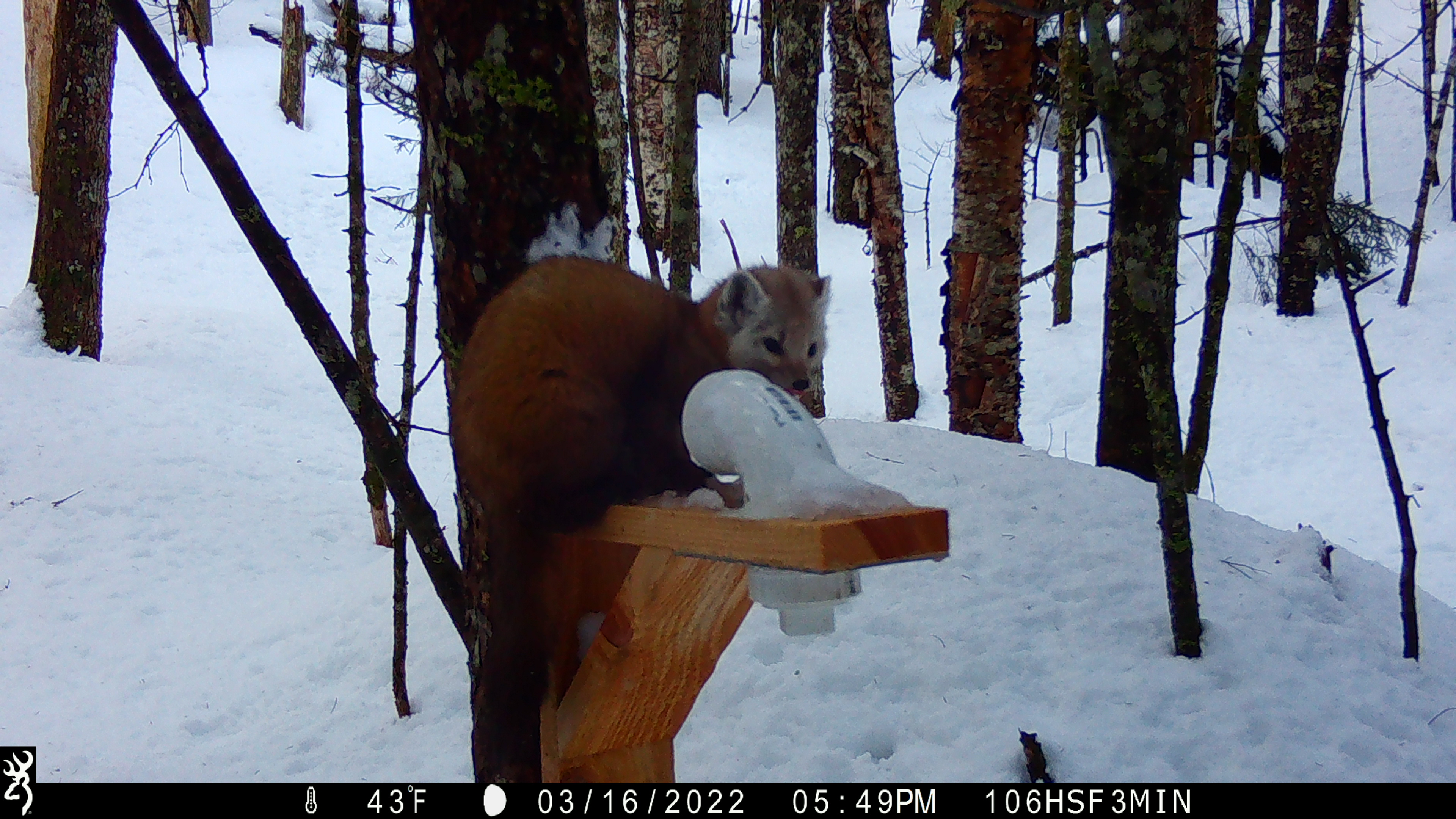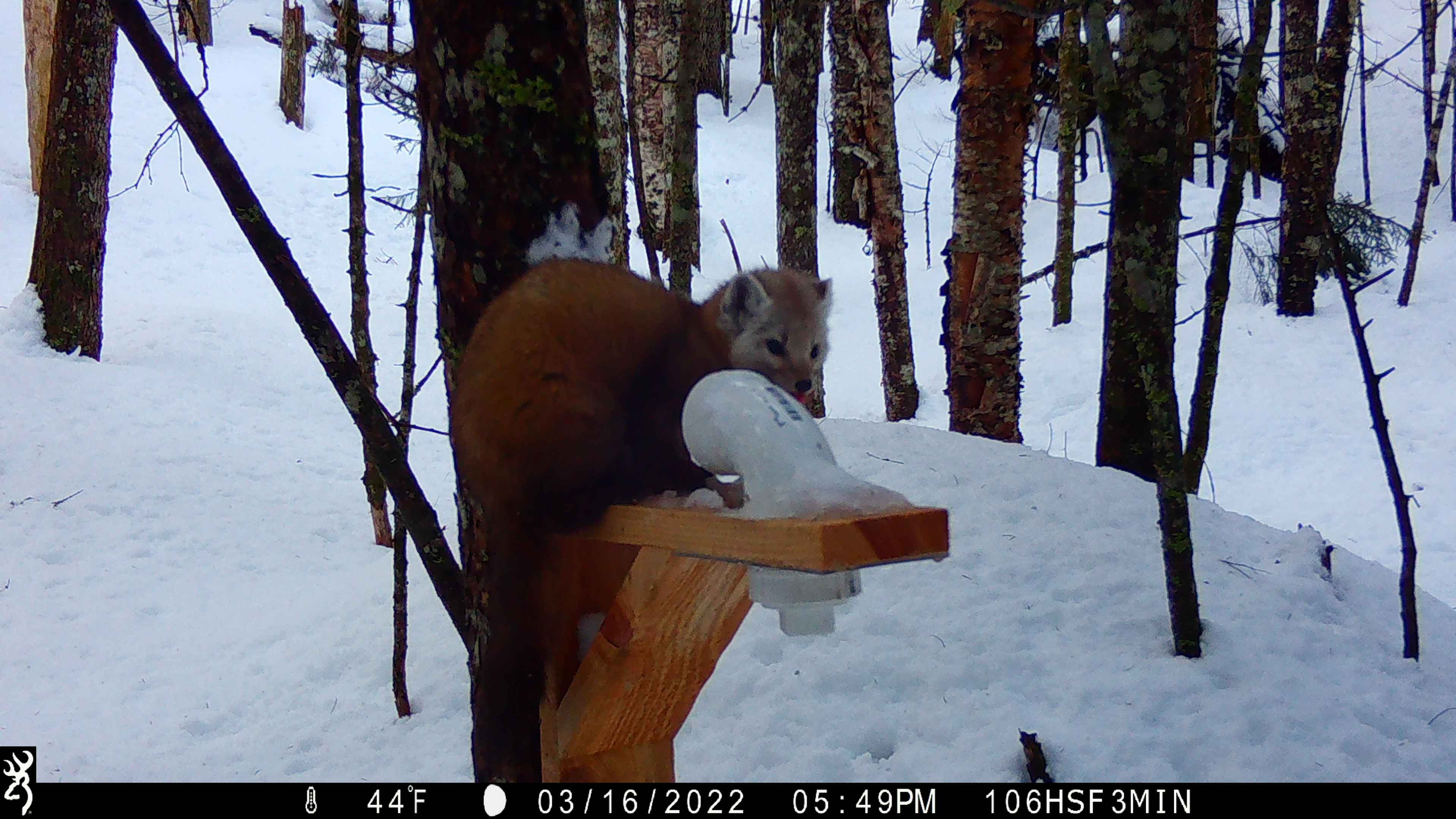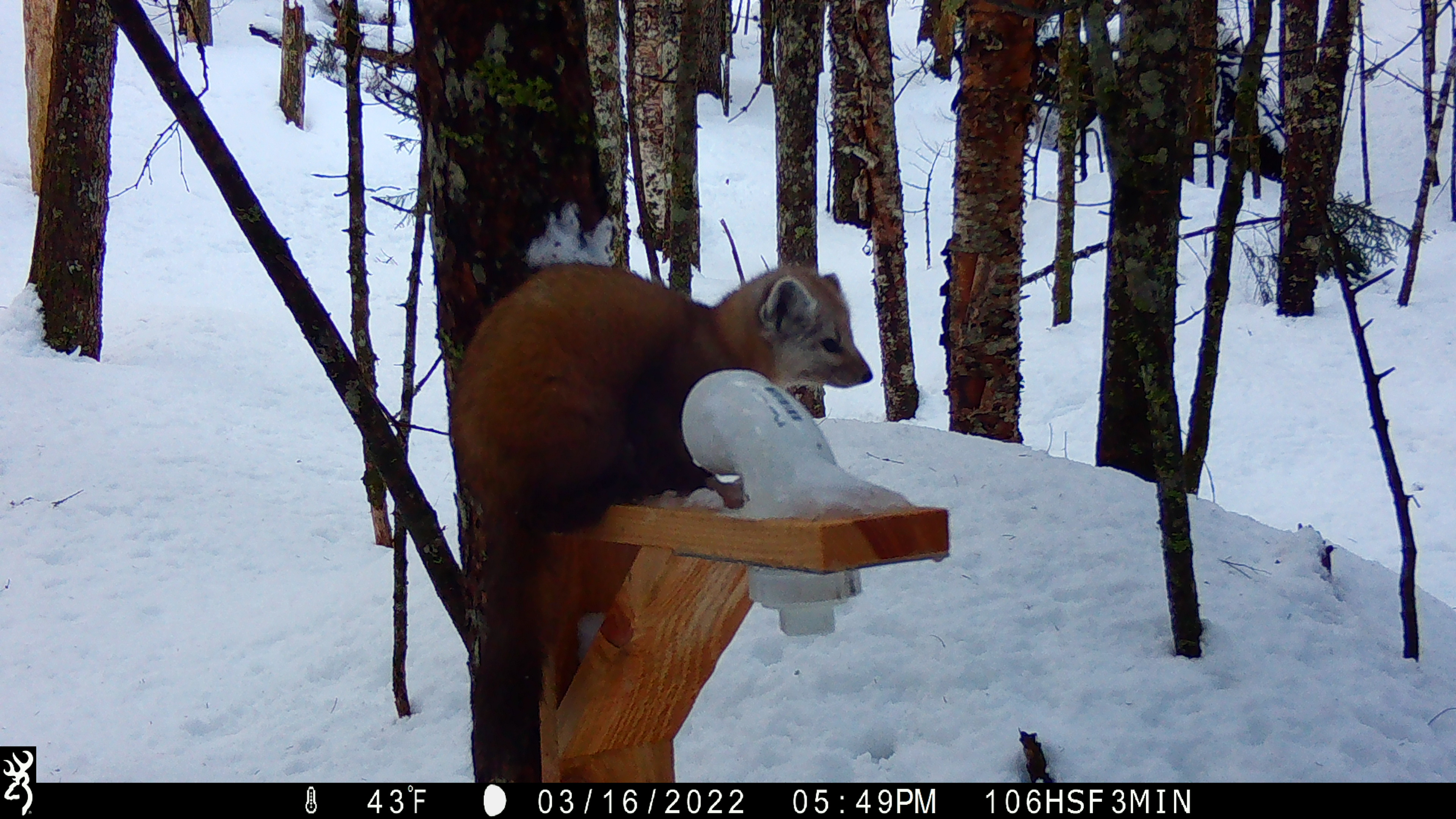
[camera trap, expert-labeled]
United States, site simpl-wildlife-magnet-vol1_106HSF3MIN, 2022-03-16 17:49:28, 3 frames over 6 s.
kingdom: Animalia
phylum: Chordata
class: Mammalia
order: Carnivora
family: Mustelidae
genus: Martes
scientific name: Martes americana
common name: american marten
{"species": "american marten (Martes americana)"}